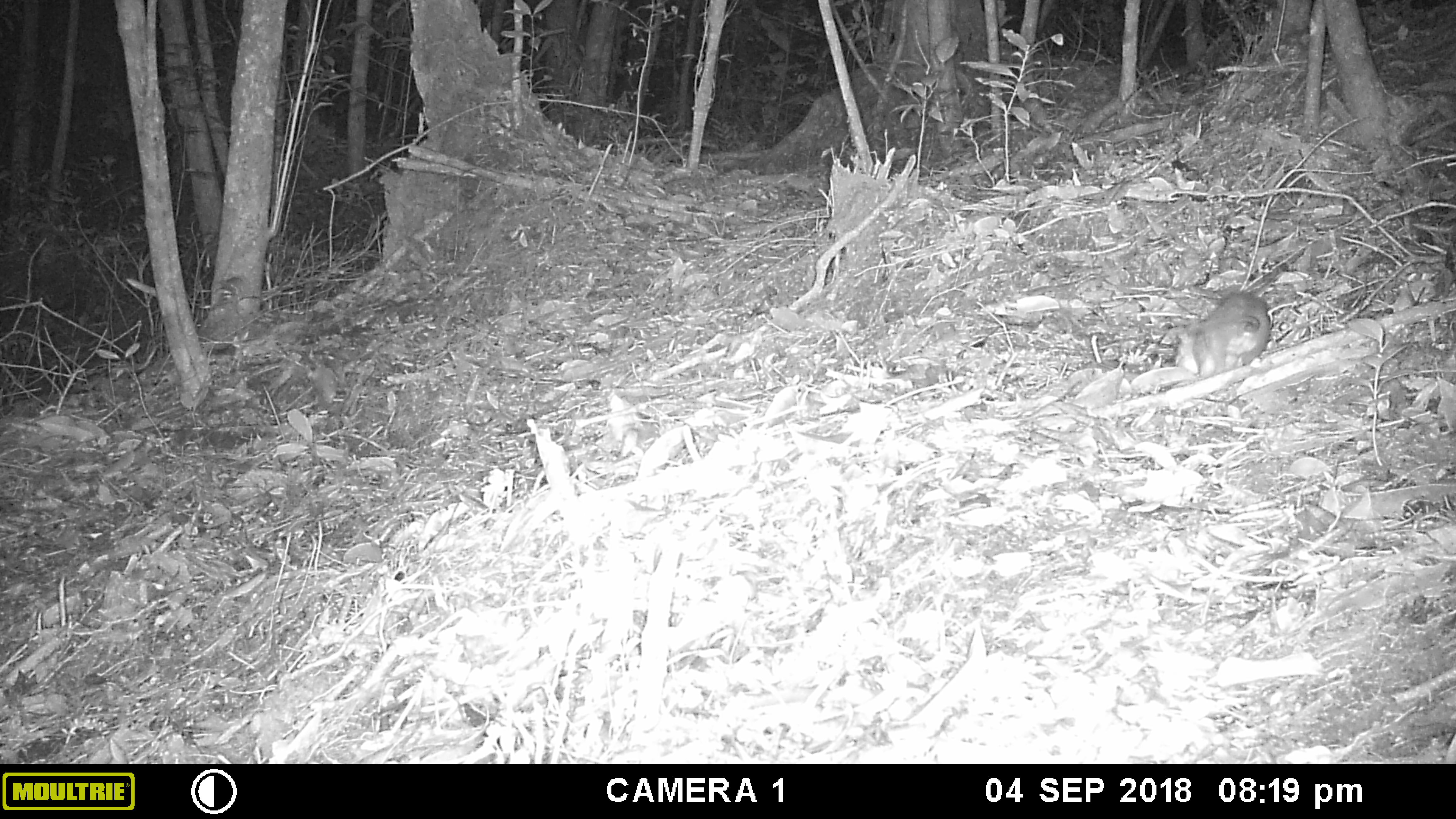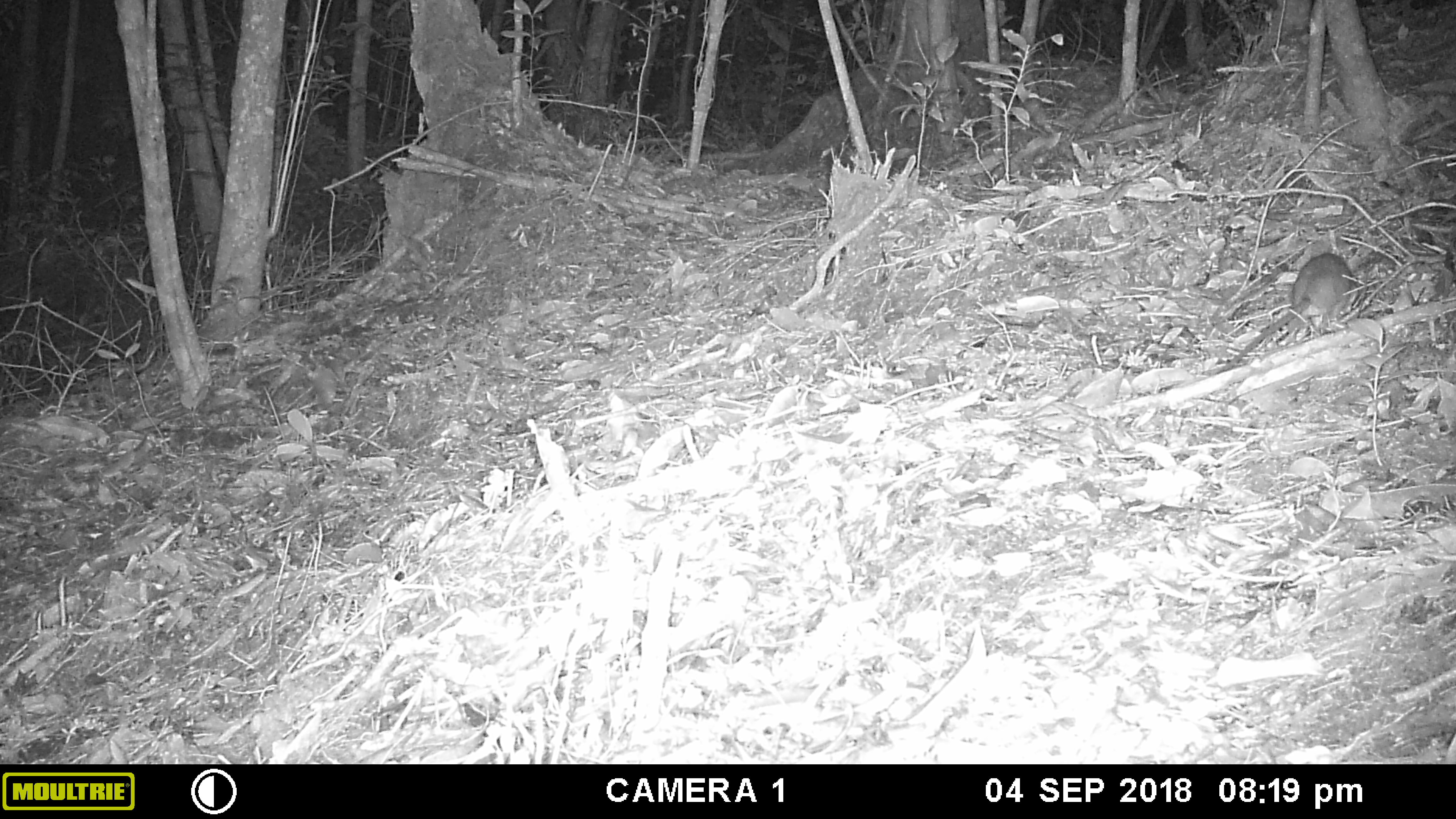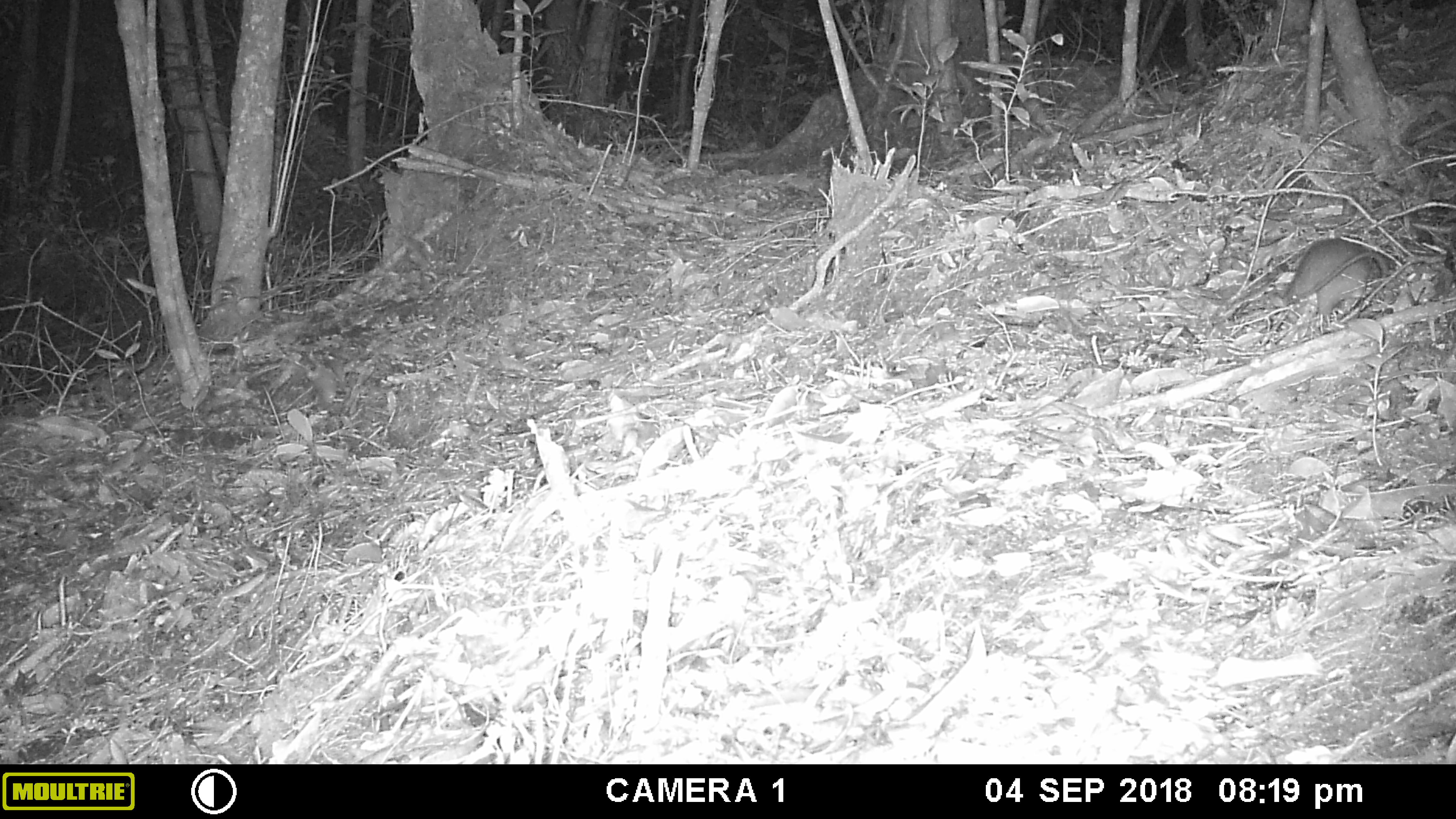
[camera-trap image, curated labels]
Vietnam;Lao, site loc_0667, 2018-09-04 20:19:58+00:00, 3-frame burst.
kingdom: Animalia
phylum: Chordata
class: Mammalia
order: Rodentia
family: Muridae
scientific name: Muridae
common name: old-world mice and rats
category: unidentified murid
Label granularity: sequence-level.